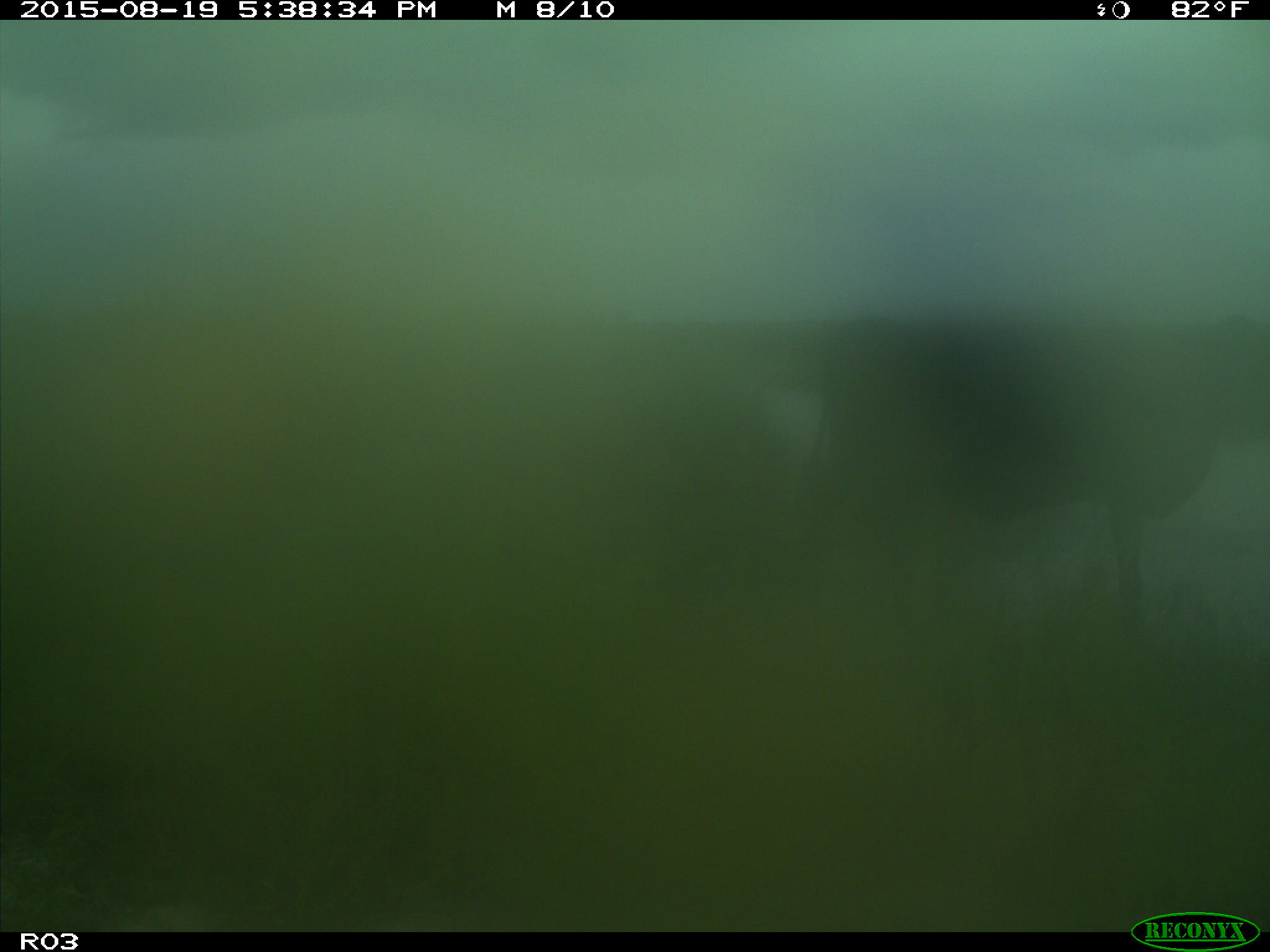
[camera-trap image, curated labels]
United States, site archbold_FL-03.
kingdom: Animalia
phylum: Chordata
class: Mammalia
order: Artiodactyla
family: Bovidae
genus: Bos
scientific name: Bos taurus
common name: domestic cow